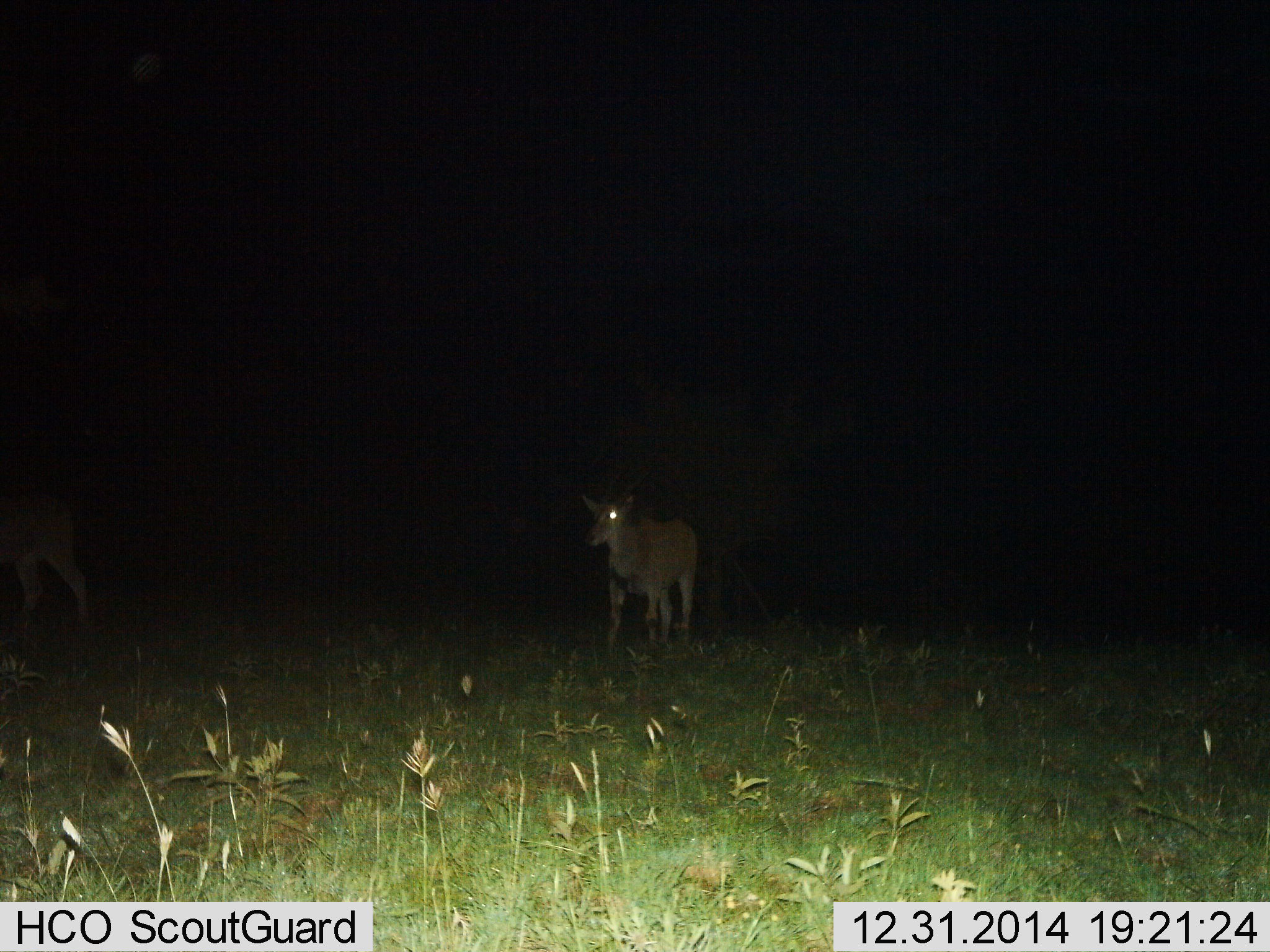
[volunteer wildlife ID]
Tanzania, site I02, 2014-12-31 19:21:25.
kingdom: Animalia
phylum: Chordata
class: Mammalia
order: Artiodactyla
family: Bovidae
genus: Tragelaphus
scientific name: Tragelaphus oryx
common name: eland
Eland (Tragelaphus oryx), count 2. Behavior (volunteer vote fractions): standing 78%, resting 0%, moving 33%, interacting 0%. Young present (vote fraction): 0%. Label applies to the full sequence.